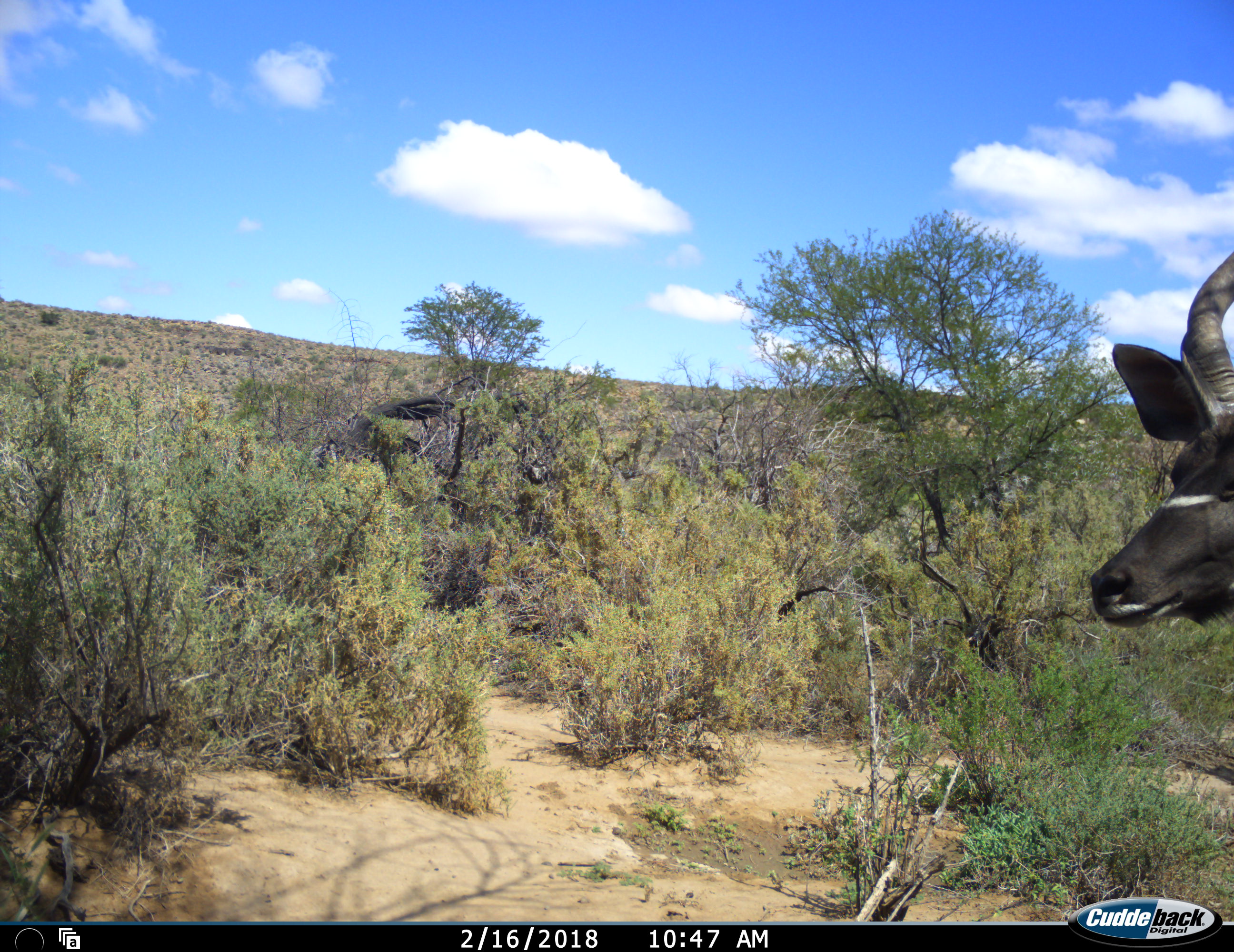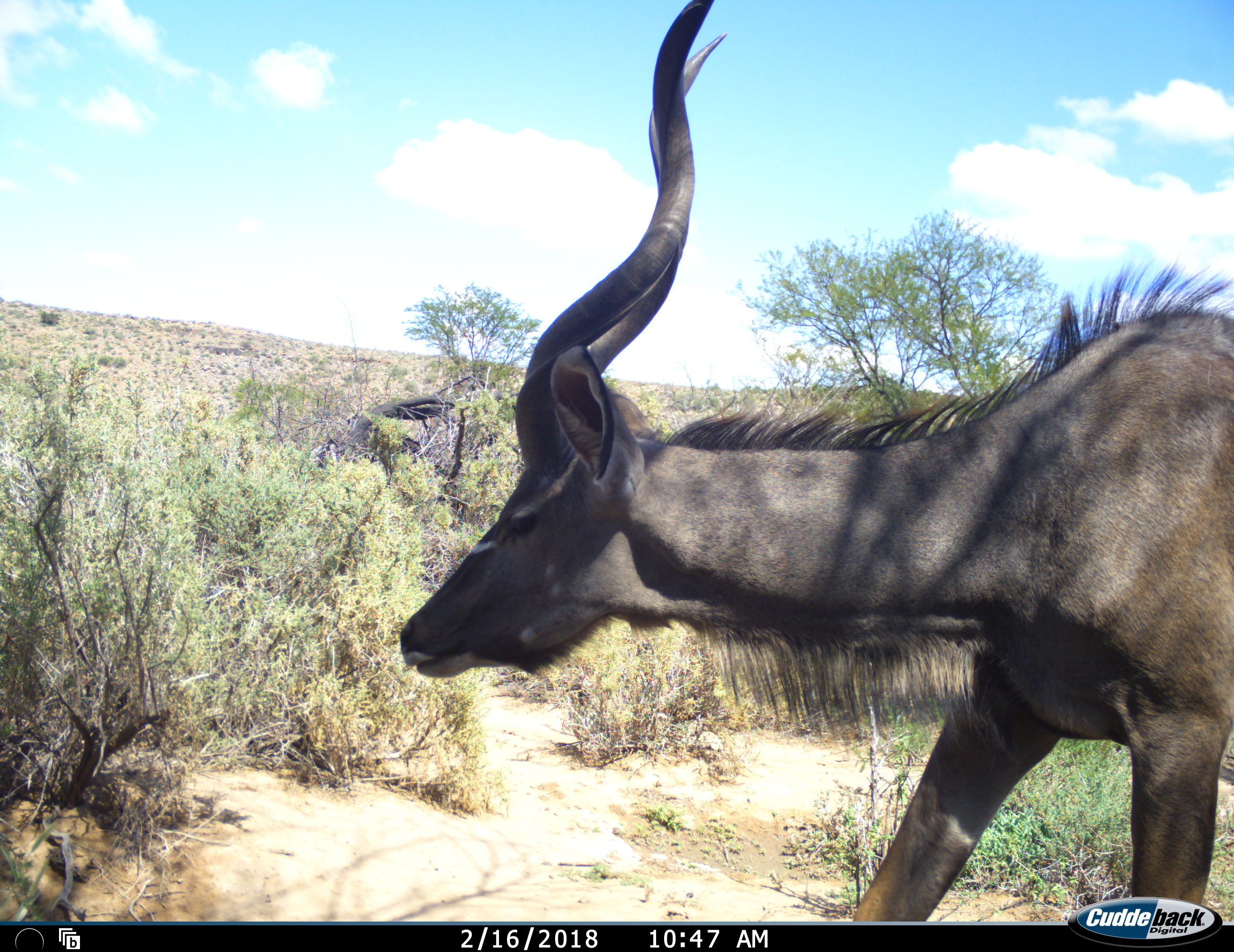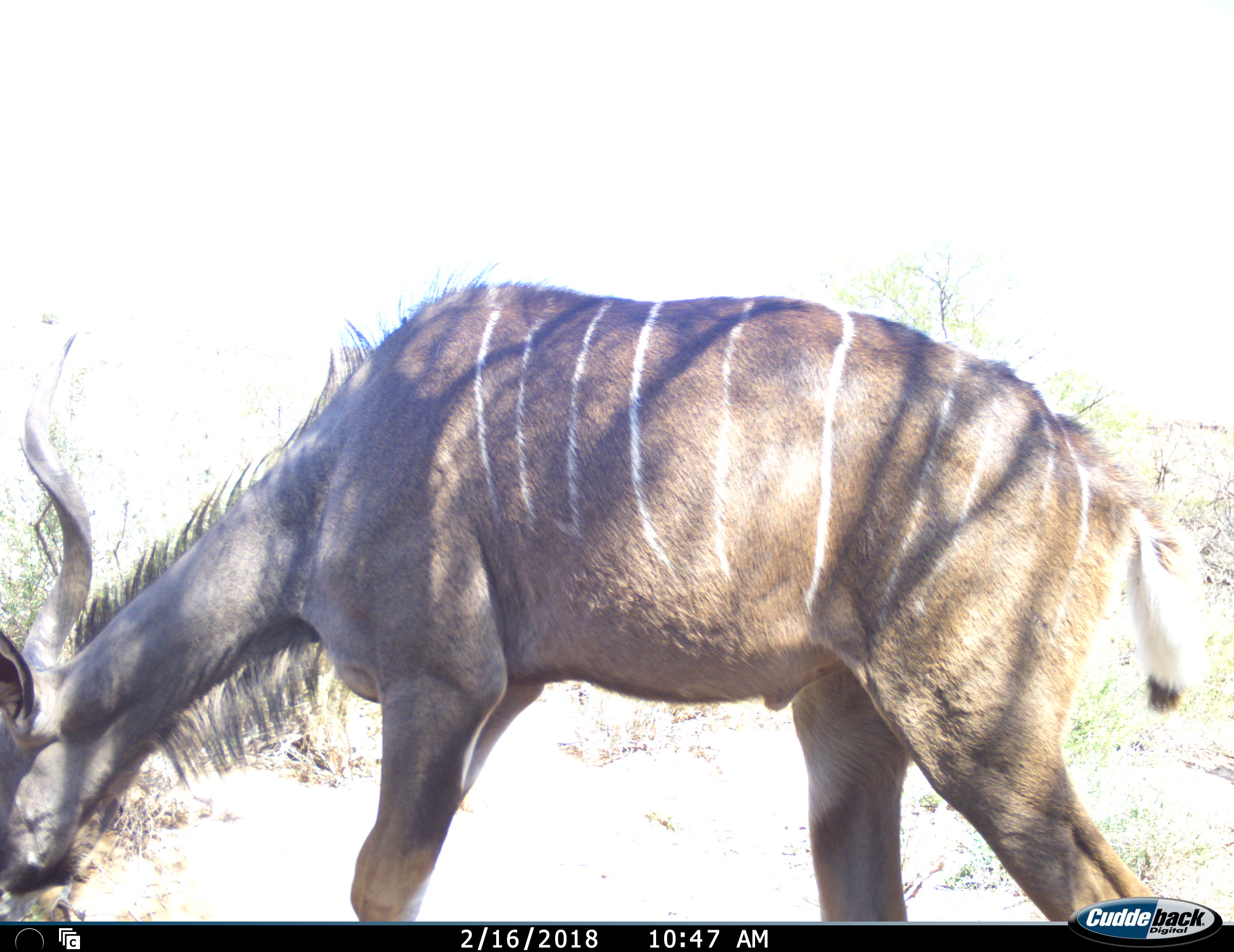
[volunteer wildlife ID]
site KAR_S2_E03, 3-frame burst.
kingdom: Animalia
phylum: Chordata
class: Mammalia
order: Artiodactyla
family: Bovidae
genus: Tragelaphus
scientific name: Tragelaphus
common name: kudu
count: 1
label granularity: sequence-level